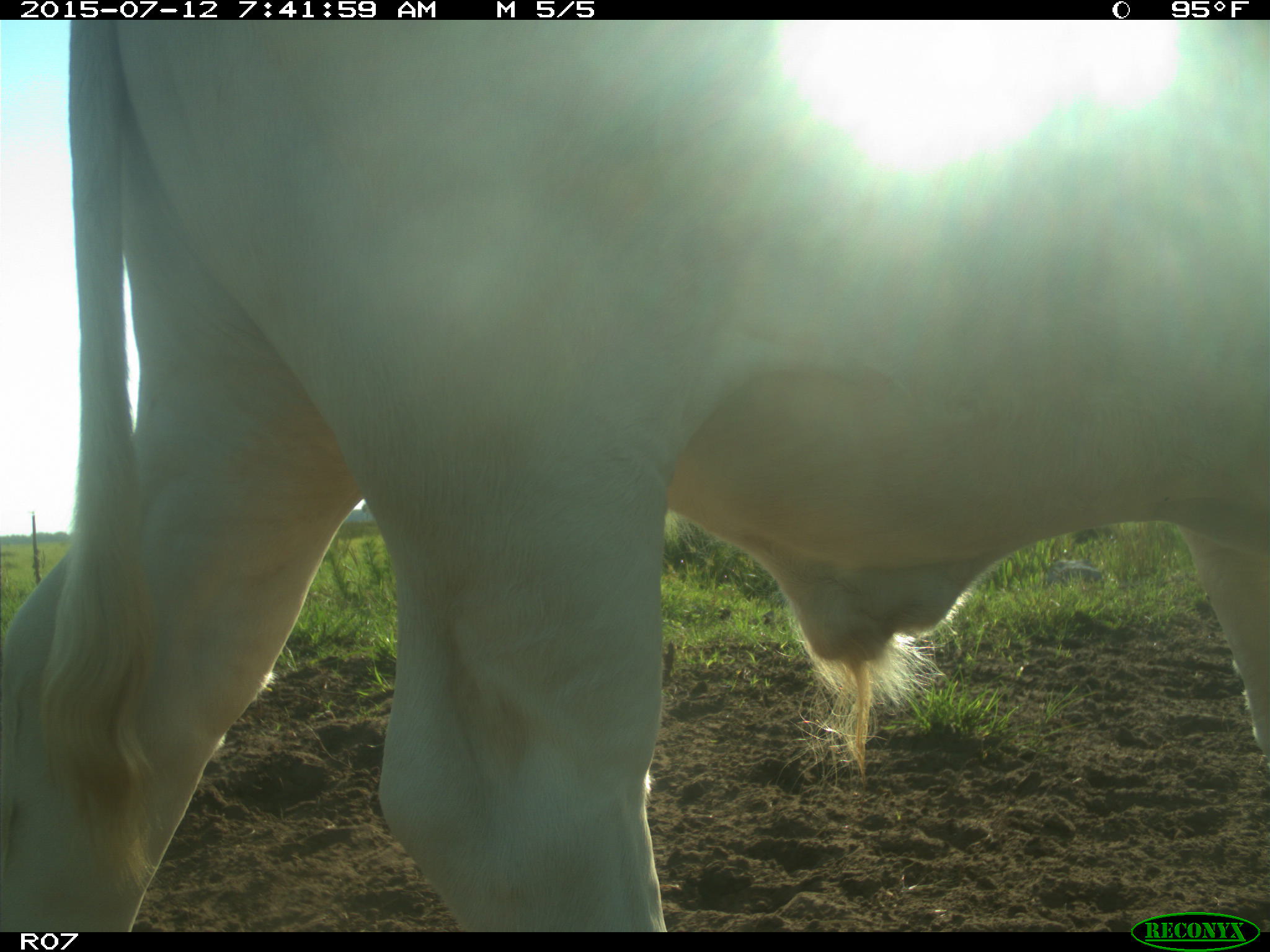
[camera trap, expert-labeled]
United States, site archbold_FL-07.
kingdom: Animalia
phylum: Chordata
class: Mammalia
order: Artiodactyla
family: Bovidae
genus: Bos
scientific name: Bos taurus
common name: domestic cow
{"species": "Bos taurus (domestic cow)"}